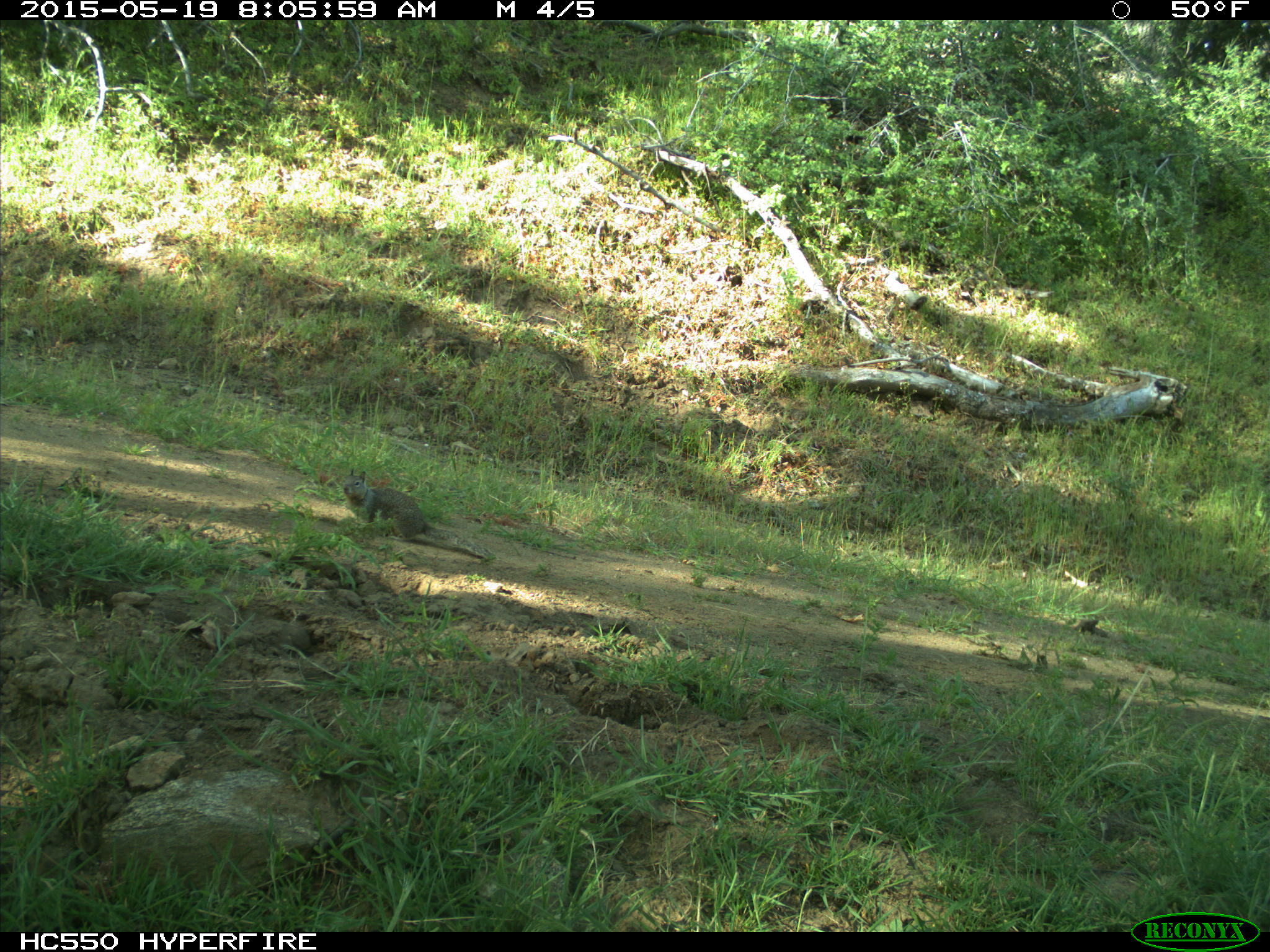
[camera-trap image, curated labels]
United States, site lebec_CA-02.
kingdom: Animalia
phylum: Chordata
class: Mammalia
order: Rodentia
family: Sciuridae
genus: Otospermophilus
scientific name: Otospermophilus beecheyi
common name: california ground squirrel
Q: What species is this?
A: Otospermophilus beecheyi (california ground squirrel).